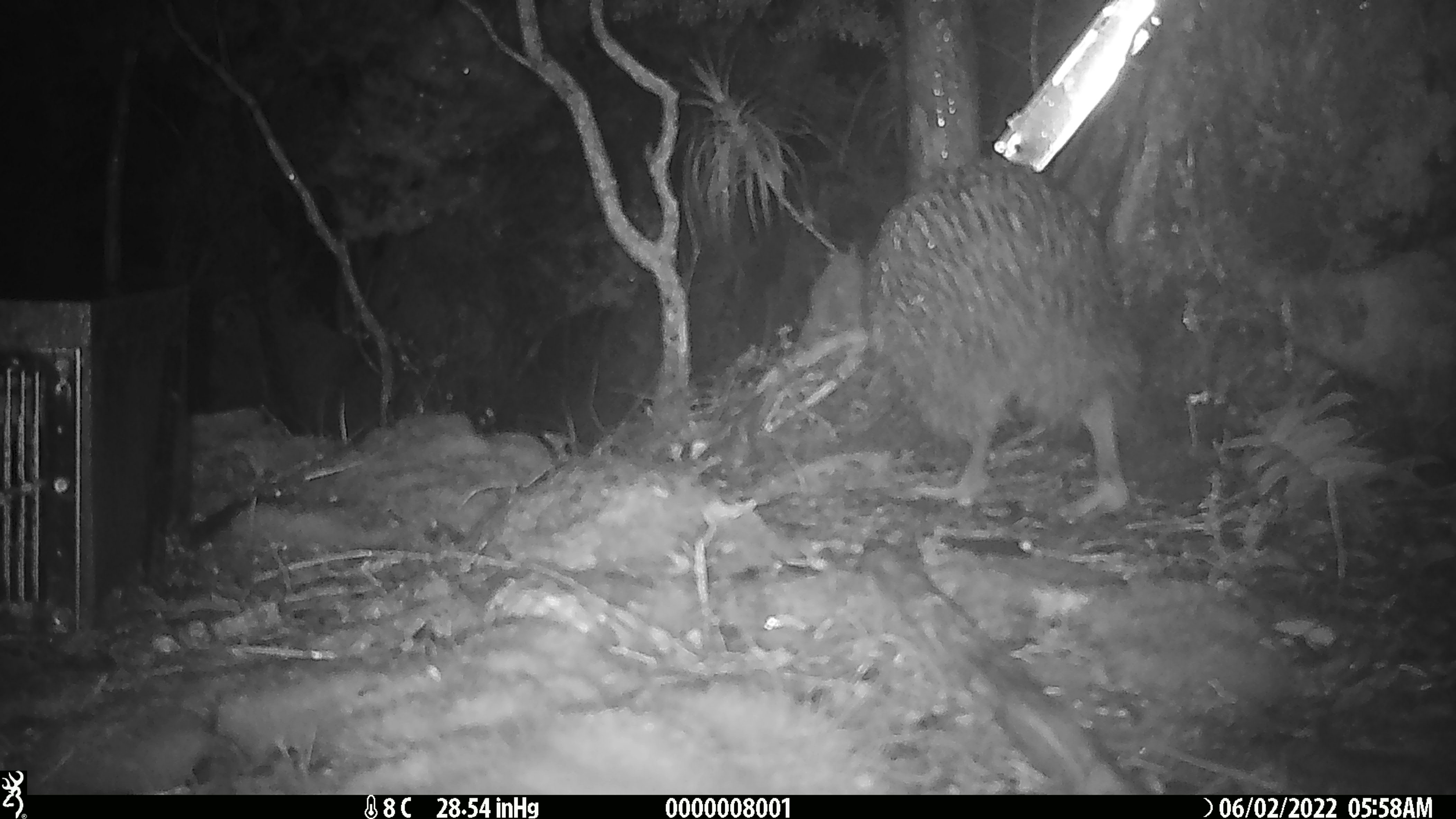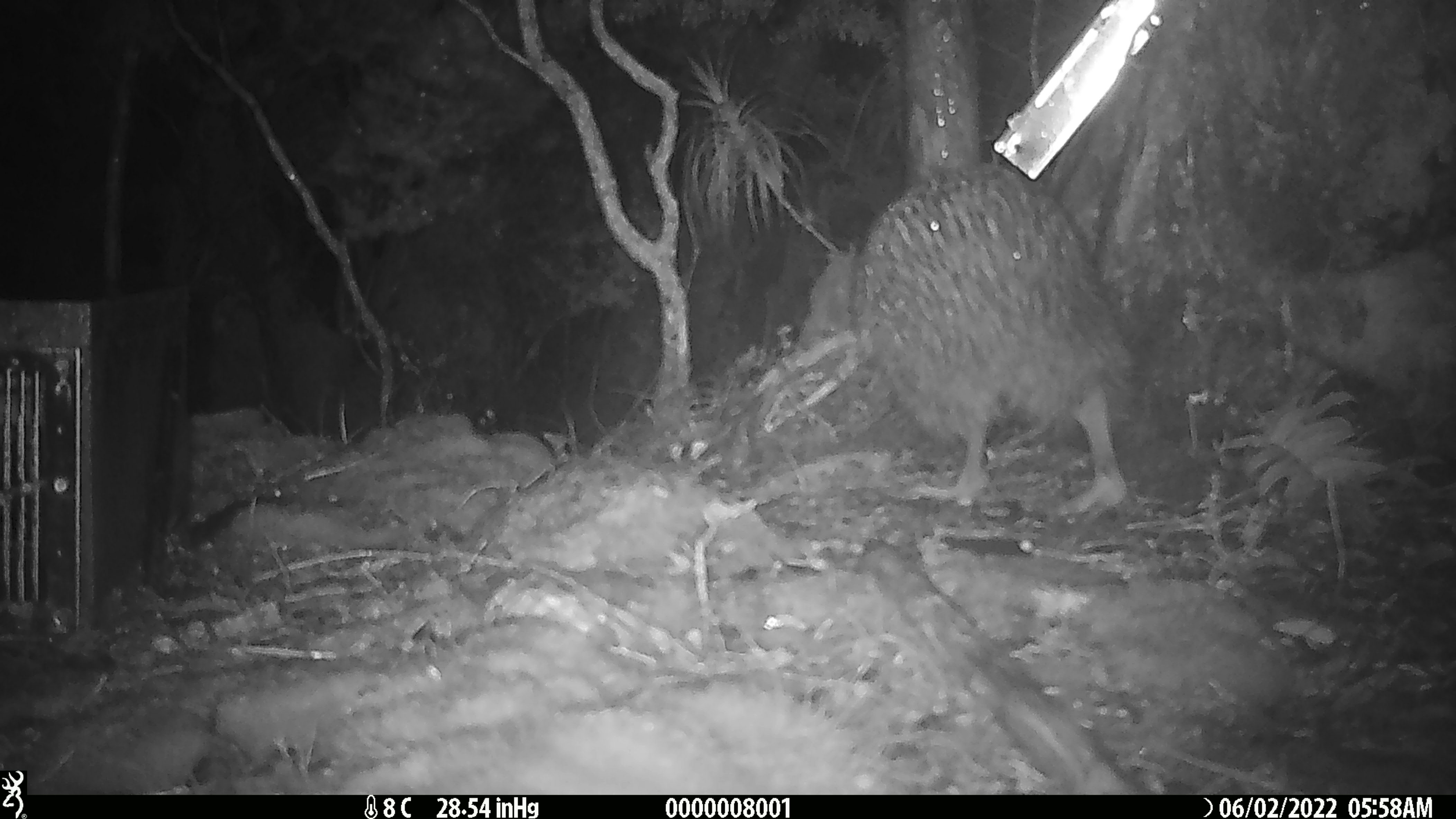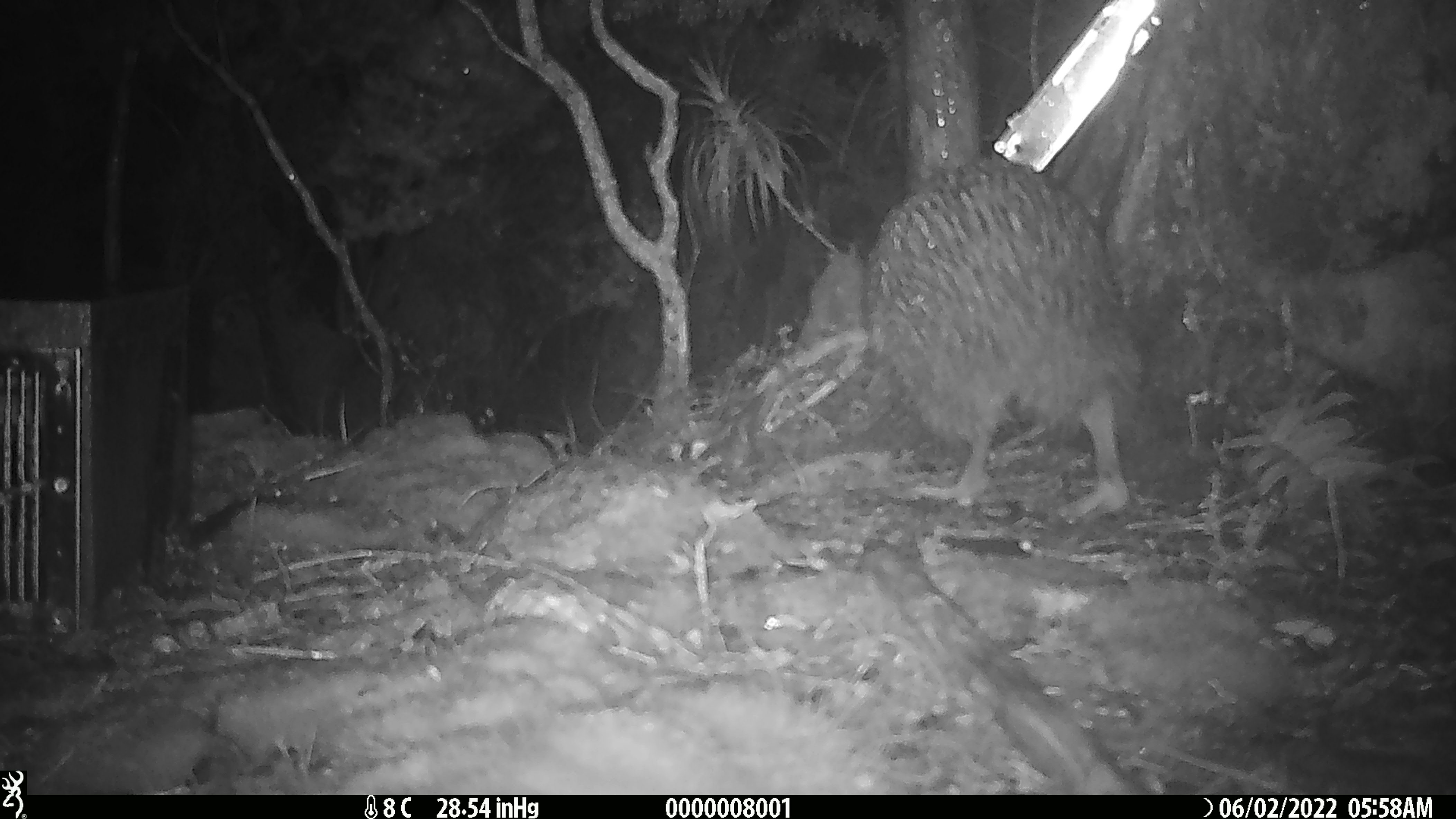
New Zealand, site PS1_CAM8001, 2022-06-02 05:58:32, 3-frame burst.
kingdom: Animalia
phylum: Chordata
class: Aves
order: Apterygiformes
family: Apterygidae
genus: Apteryx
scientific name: Apteryx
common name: kiwi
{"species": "kiwi (Apteryx)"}